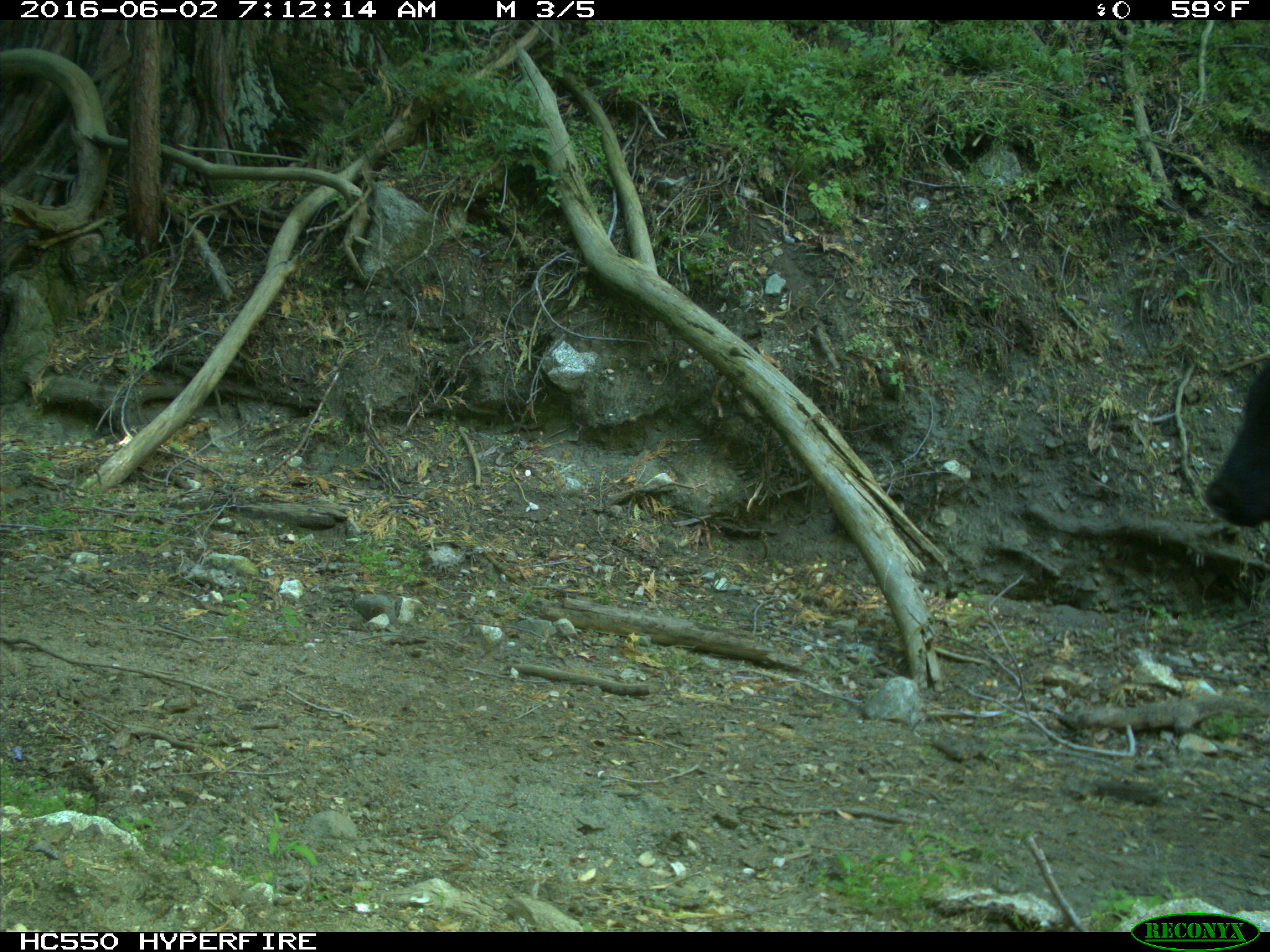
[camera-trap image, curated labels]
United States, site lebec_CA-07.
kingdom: Animalia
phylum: Chordata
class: Mammalia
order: Artiodactyla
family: Bovidae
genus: Bos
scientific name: Bos taurus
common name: domestic cow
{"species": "Bos taurus (domestic cow)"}